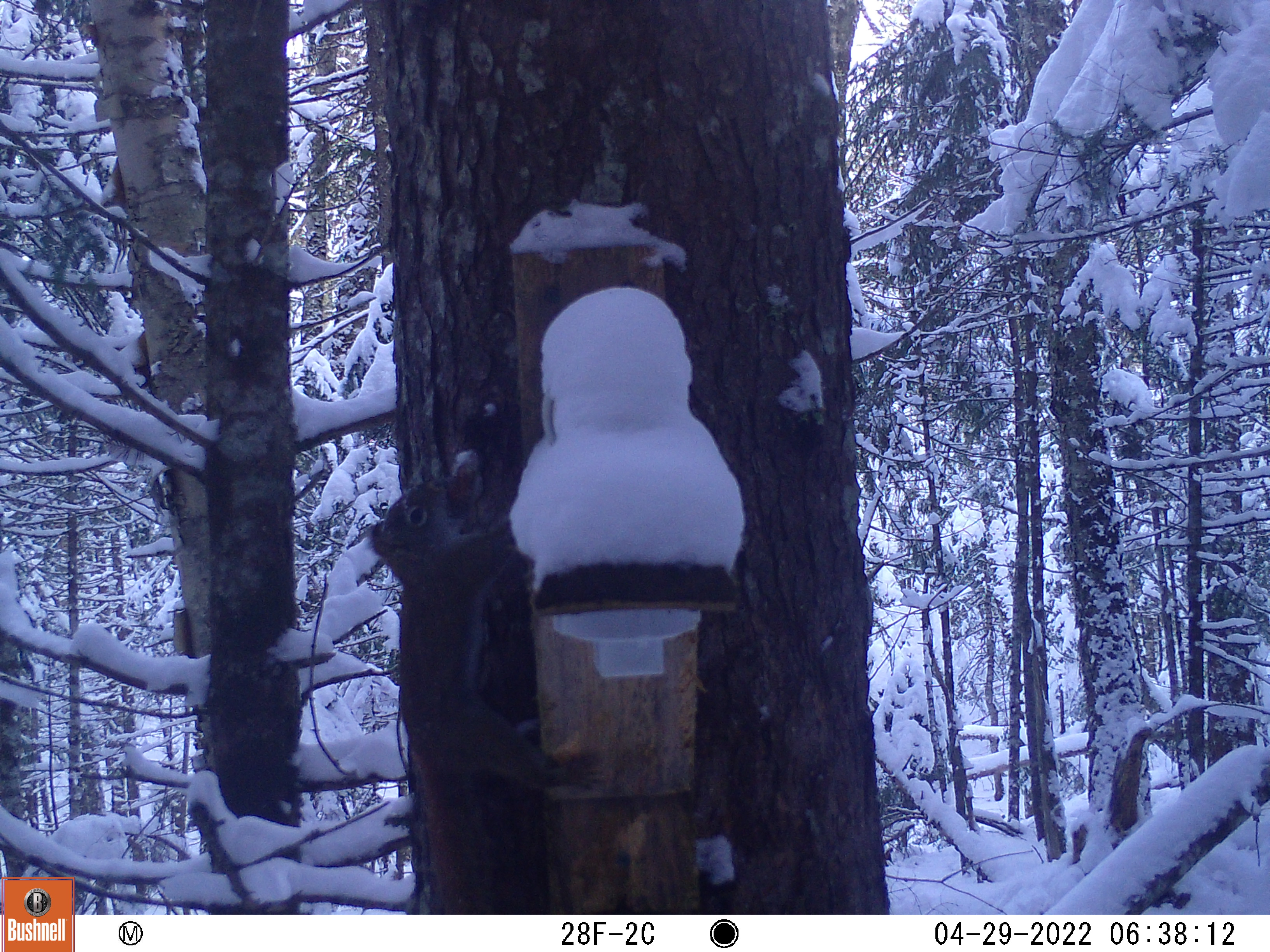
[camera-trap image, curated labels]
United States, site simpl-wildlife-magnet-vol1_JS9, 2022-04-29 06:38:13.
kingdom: Animalia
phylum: Chordata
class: Mammalia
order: Rodentia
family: Sciuridae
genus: Tamiasciurus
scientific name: Tamiasciurus hudsonicus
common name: red squirrel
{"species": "red squirrel (Tamiasciurus hudsonicus)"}